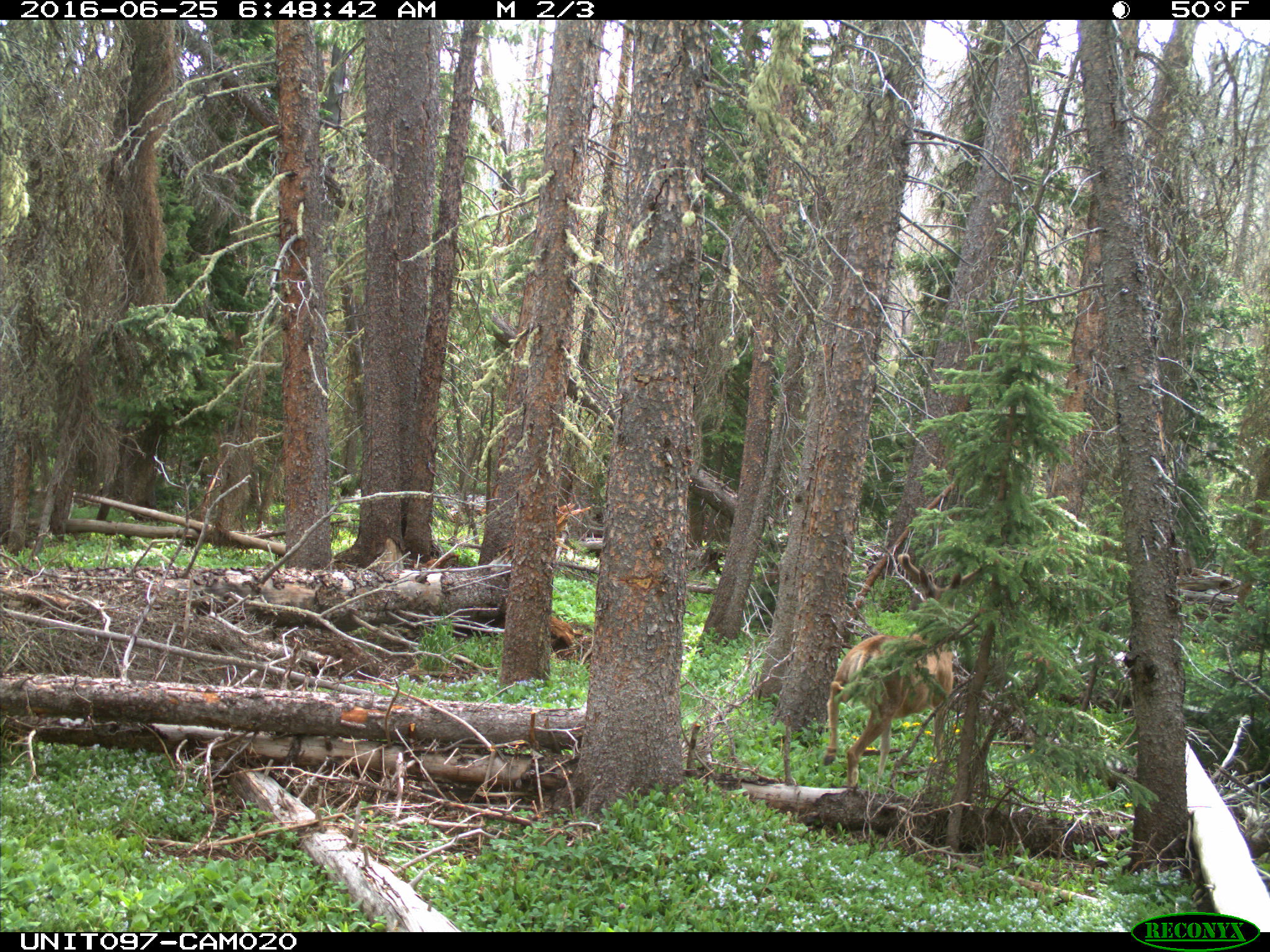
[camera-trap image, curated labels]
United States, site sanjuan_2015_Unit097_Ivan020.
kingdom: Animalia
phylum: Chordata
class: Mammalia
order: Artiodactyla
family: Cervidae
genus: Odocoileus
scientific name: Odocoileus hemionus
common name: mule deer